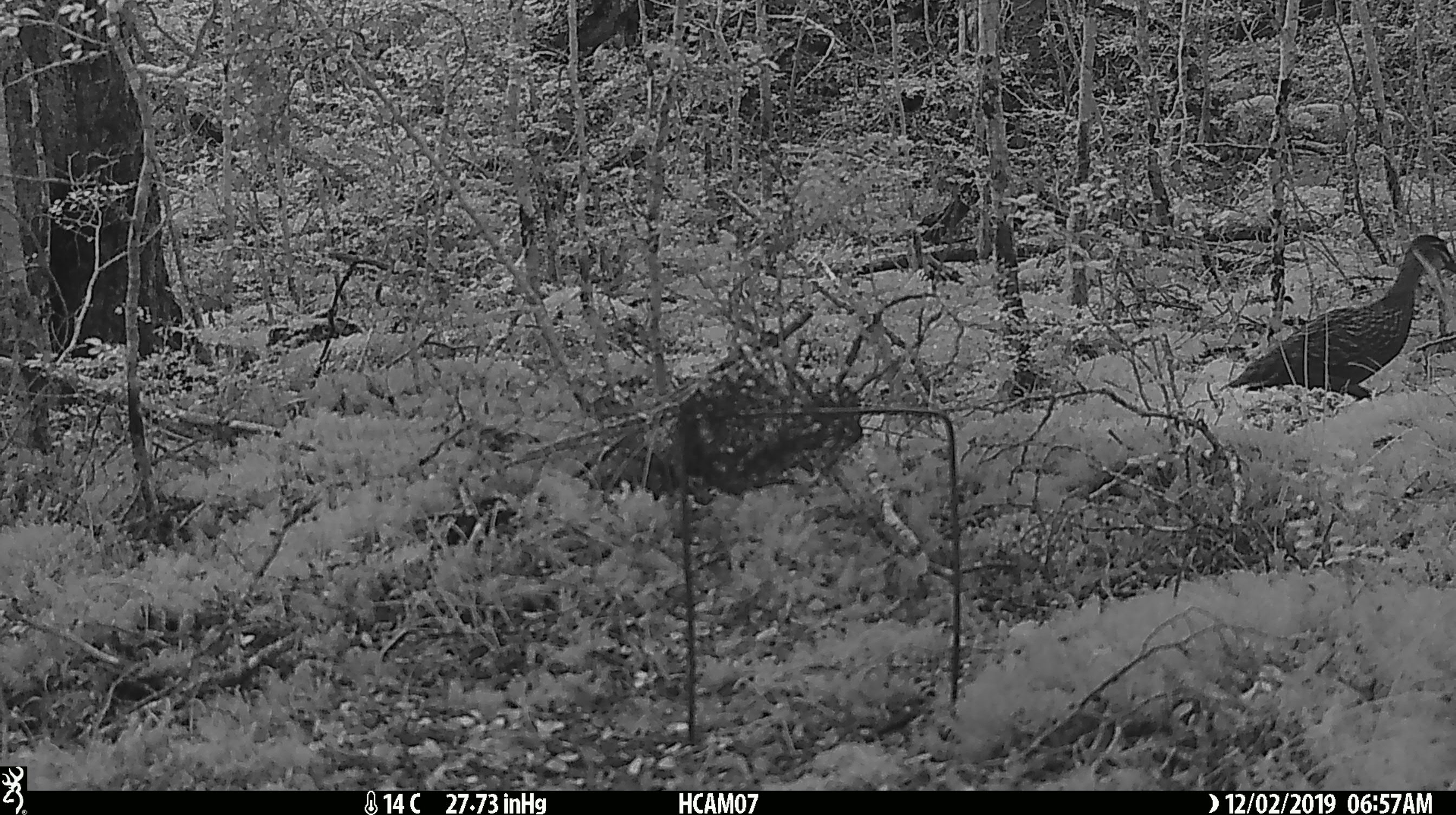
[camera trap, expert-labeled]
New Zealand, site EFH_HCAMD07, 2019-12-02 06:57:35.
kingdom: Animalia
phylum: Chordata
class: Aves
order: Anseriformes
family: Anatidae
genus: Anas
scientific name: Anas superciliosa superciliosa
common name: grey duck